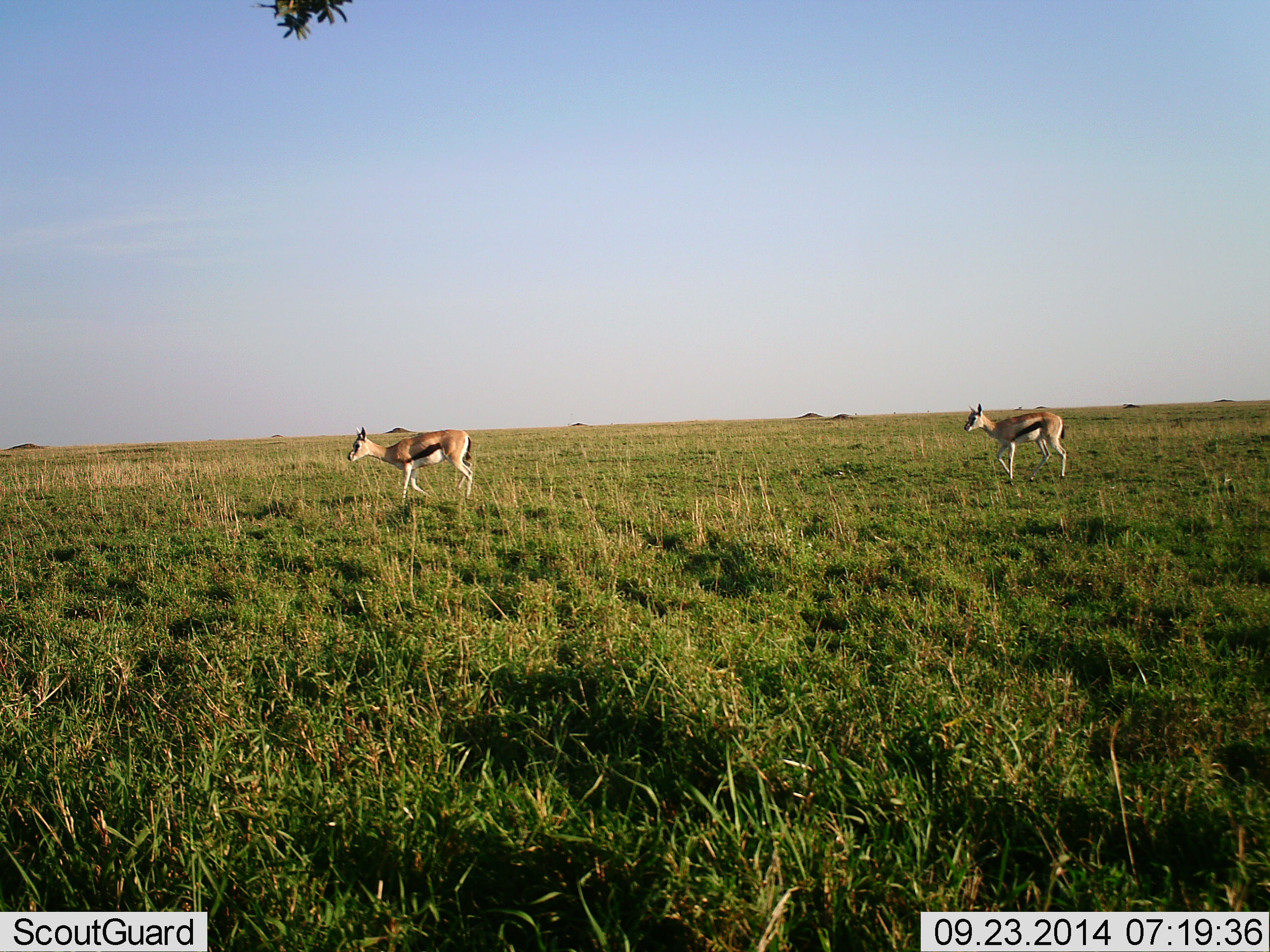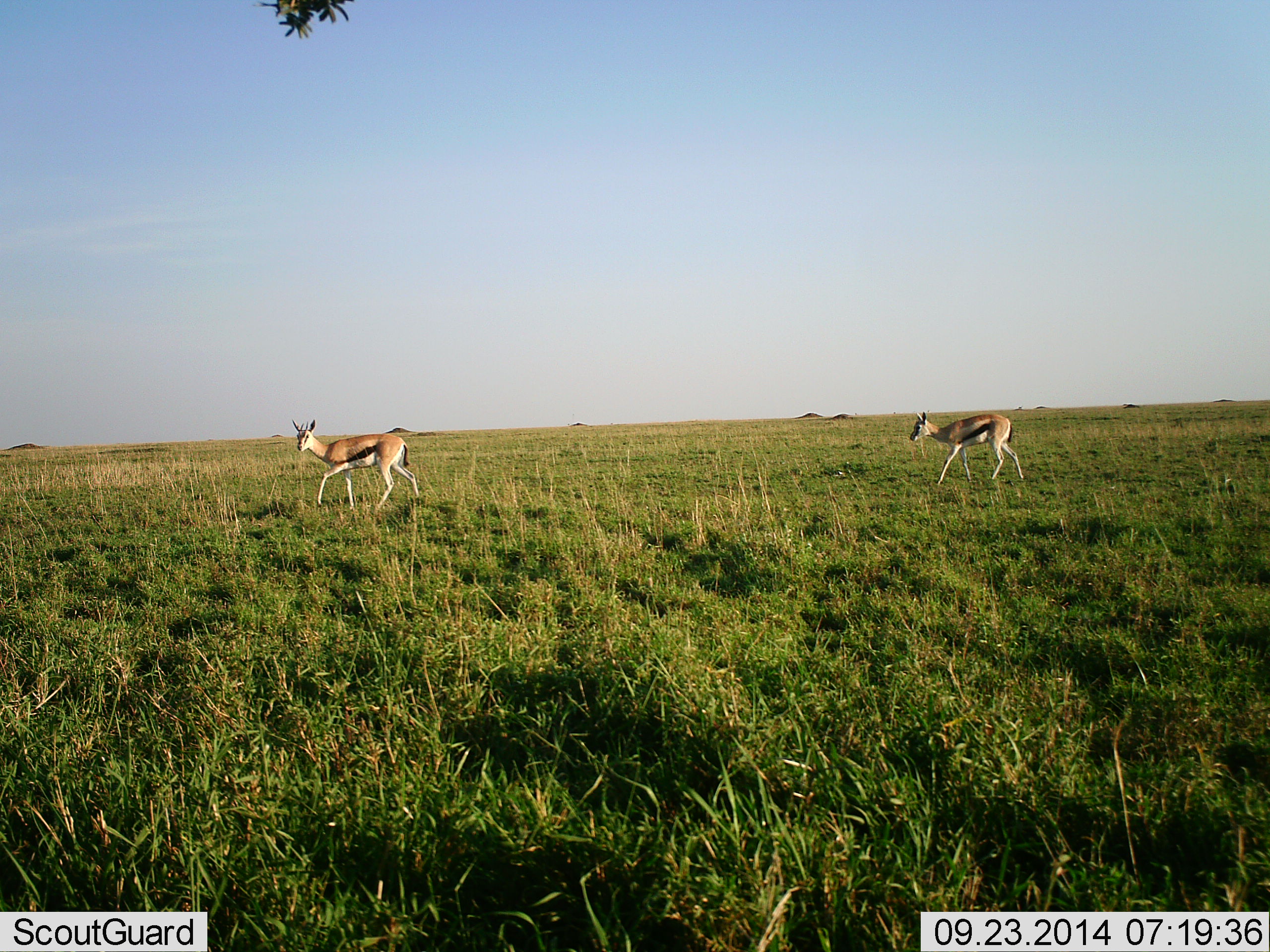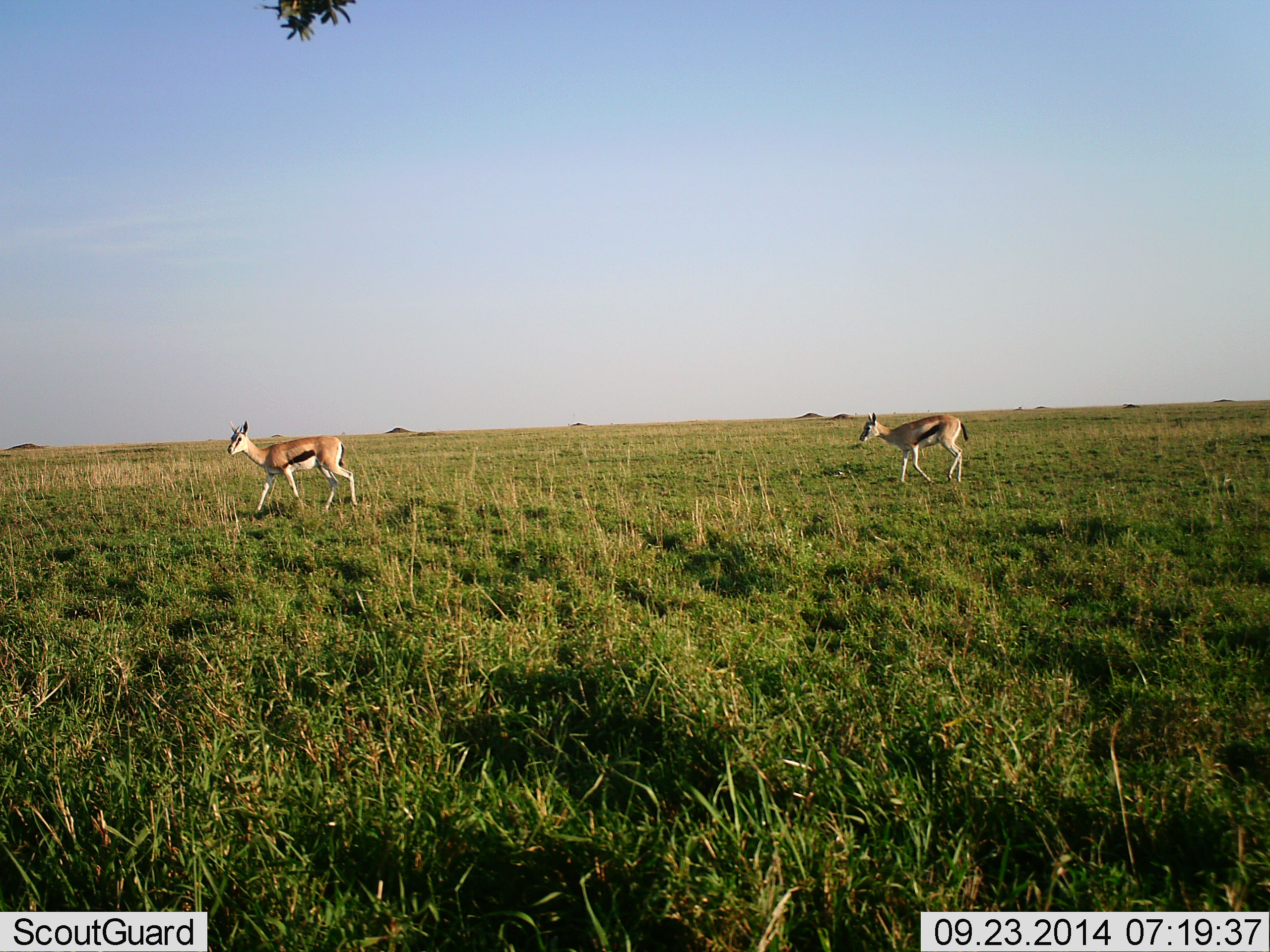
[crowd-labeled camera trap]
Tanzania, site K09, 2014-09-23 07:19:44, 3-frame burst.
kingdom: Animalia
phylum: Chordata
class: Mammalia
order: Artiodactyla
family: Bovidae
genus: Eudorcas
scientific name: Eudorcas thomsonii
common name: thomson's gazelle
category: gazellethomsons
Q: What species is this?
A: Gazellethomsons (thomson's gazelle) (Eudorcas thomsonii).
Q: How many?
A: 2.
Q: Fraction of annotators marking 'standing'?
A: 10%.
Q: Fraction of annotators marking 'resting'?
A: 0%.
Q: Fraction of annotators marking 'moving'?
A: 90%.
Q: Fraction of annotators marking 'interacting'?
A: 0%.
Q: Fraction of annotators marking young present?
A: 10%.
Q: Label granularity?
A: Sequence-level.